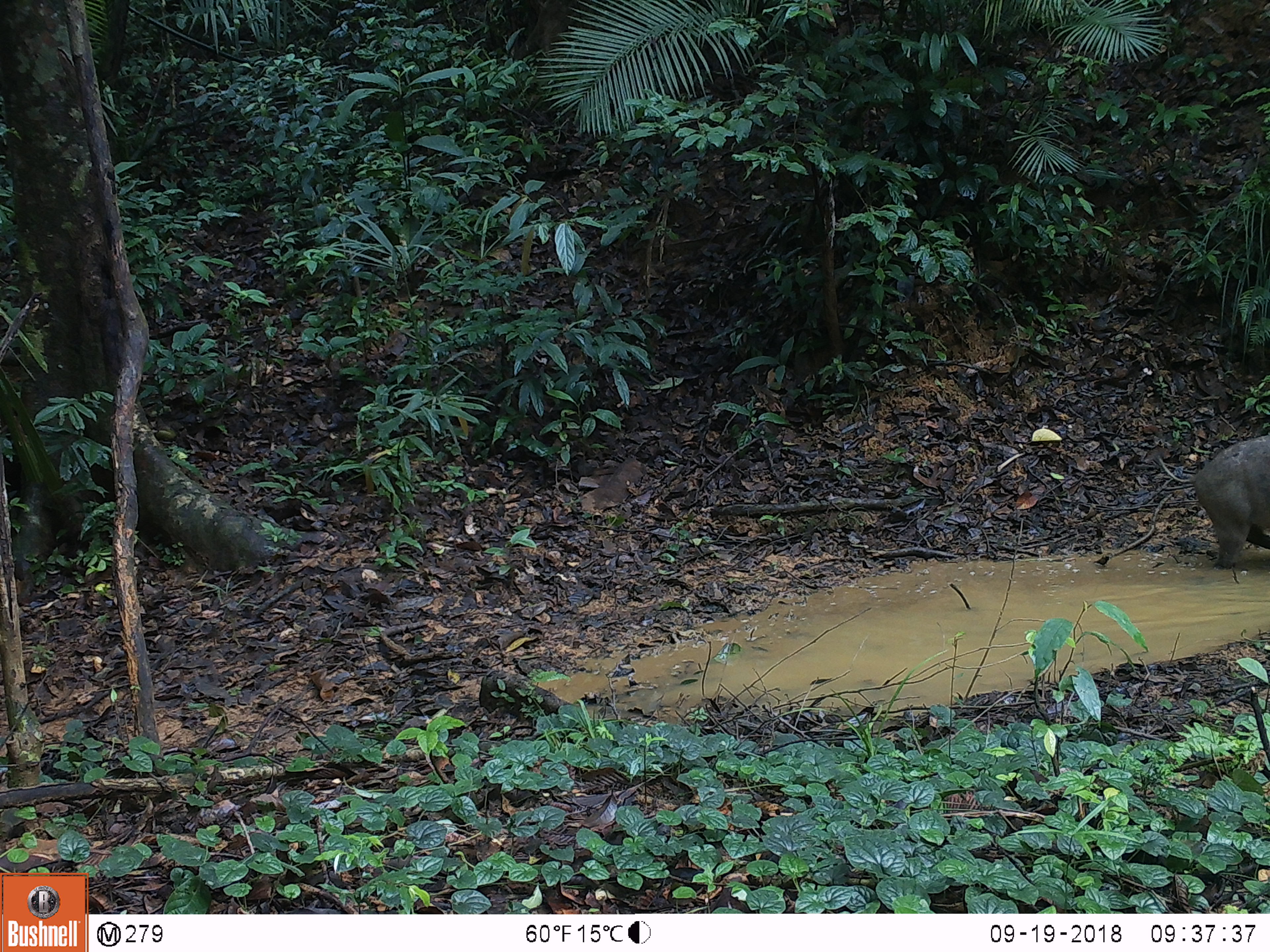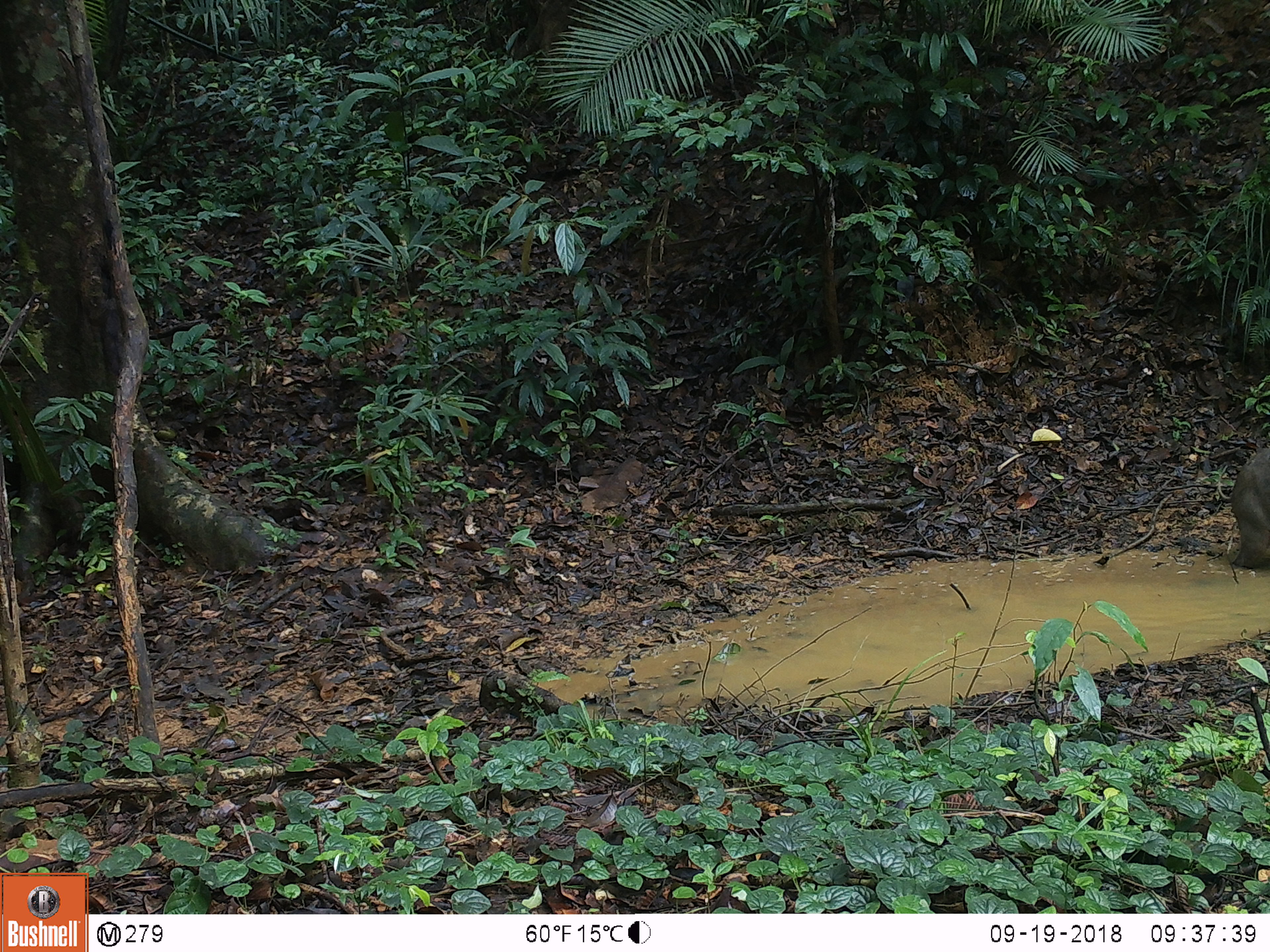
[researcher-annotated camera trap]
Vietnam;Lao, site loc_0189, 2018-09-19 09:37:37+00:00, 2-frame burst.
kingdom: Animalia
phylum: Chordata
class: Mammalia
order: Artiodactyla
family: Suidae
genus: Sus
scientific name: Sus scrofa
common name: eurasian wild pig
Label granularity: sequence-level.